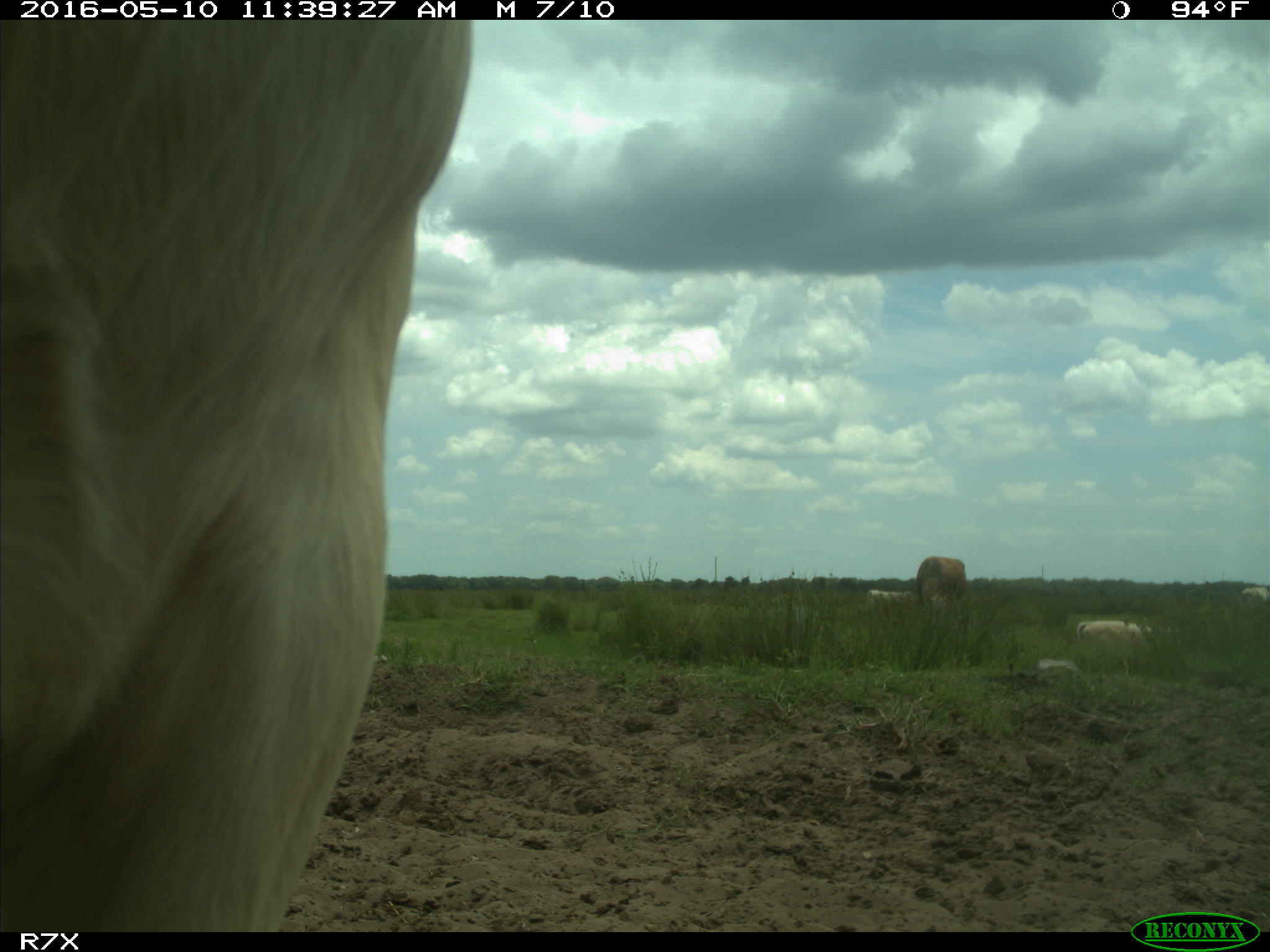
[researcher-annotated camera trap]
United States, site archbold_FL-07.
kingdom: Animalia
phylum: Chordata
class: Mammalia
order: Artiodactyla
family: Bovidae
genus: Bos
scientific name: Bos taurus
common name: domestic cow